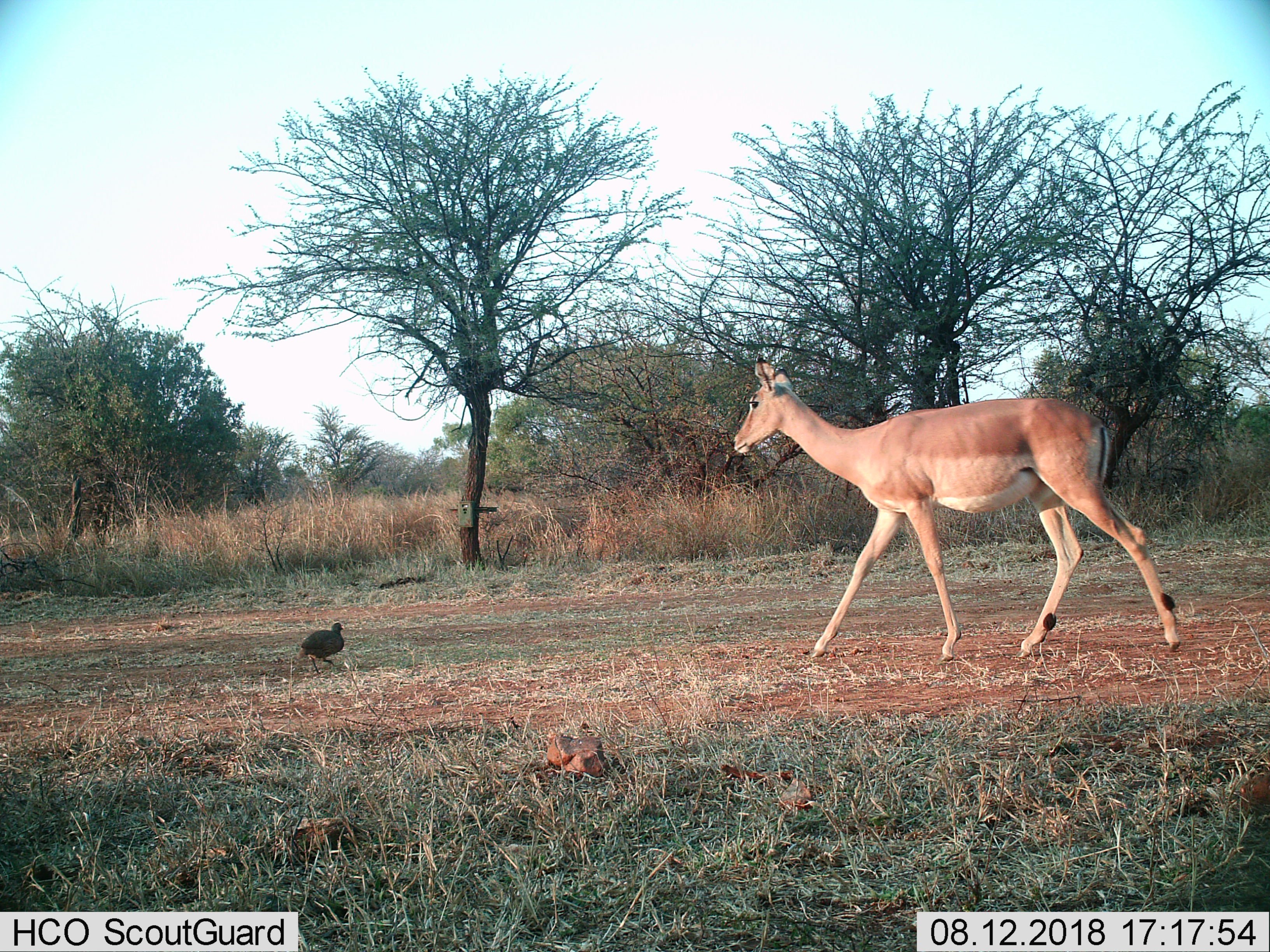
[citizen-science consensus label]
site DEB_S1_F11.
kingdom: Animalia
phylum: Chordata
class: Aves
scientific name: Aves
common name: bird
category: birdother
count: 1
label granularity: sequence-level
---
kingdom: Animalia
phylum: Chordata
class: Mammalia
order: Artiodactyla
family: Bovidae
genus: Aepyceros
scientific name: Aepyceros melampus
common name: impala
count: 1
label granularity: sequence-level